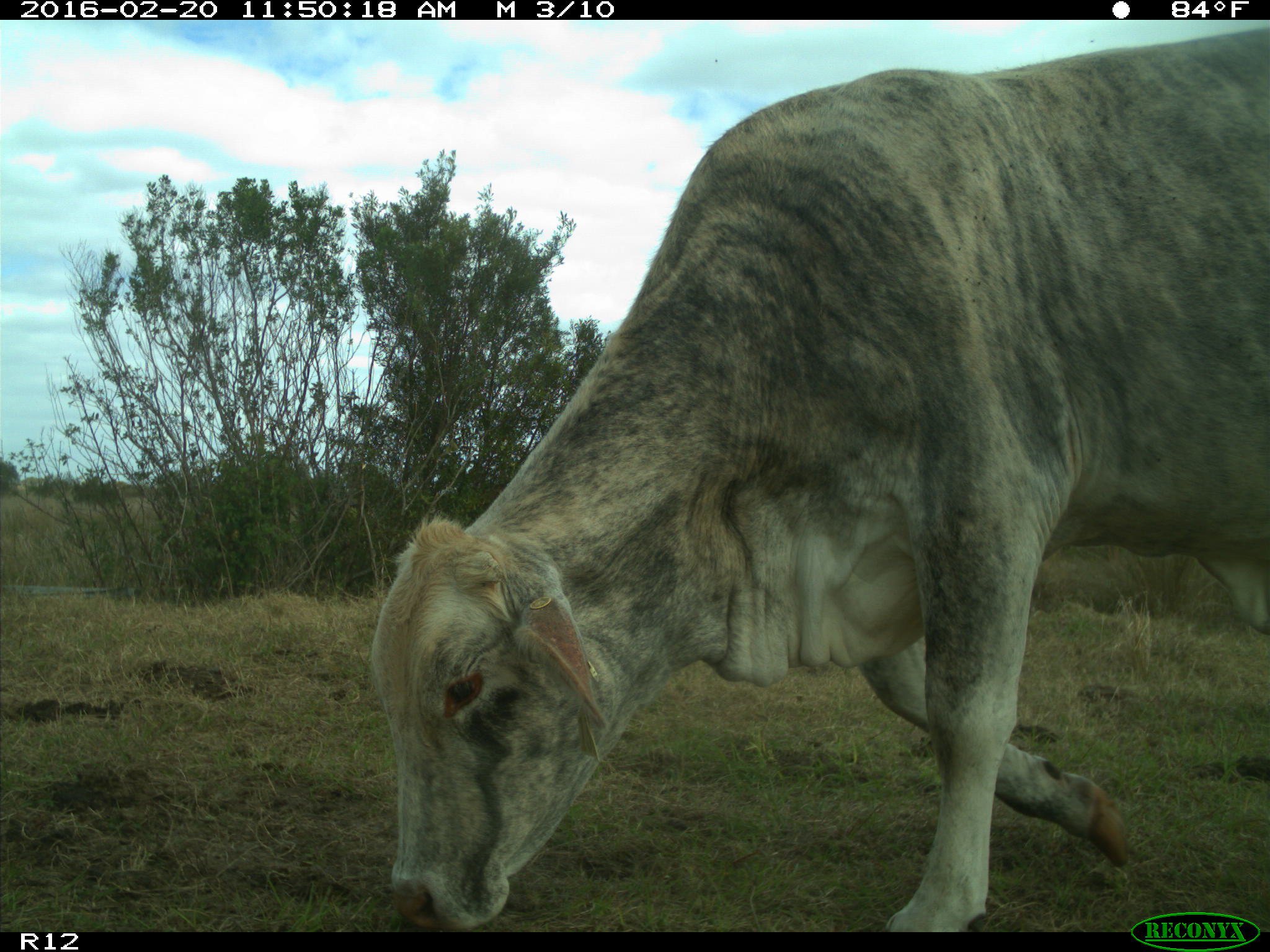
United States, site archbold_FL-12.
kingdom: Animalia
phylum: Chordata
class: Mammalia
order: Artiodactyla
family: Bovidae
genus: Bos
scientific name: Bos taurus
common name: domestic cow